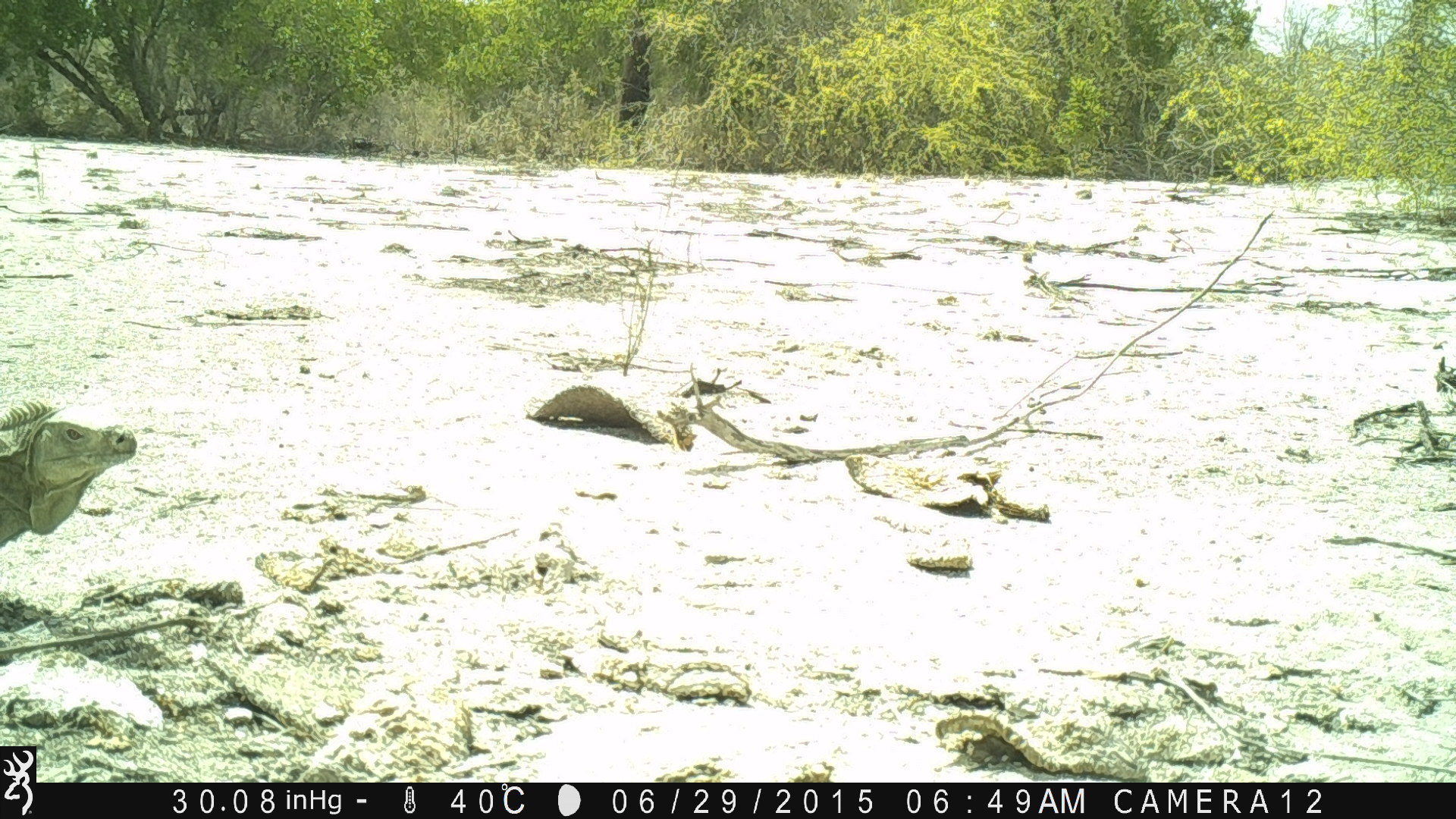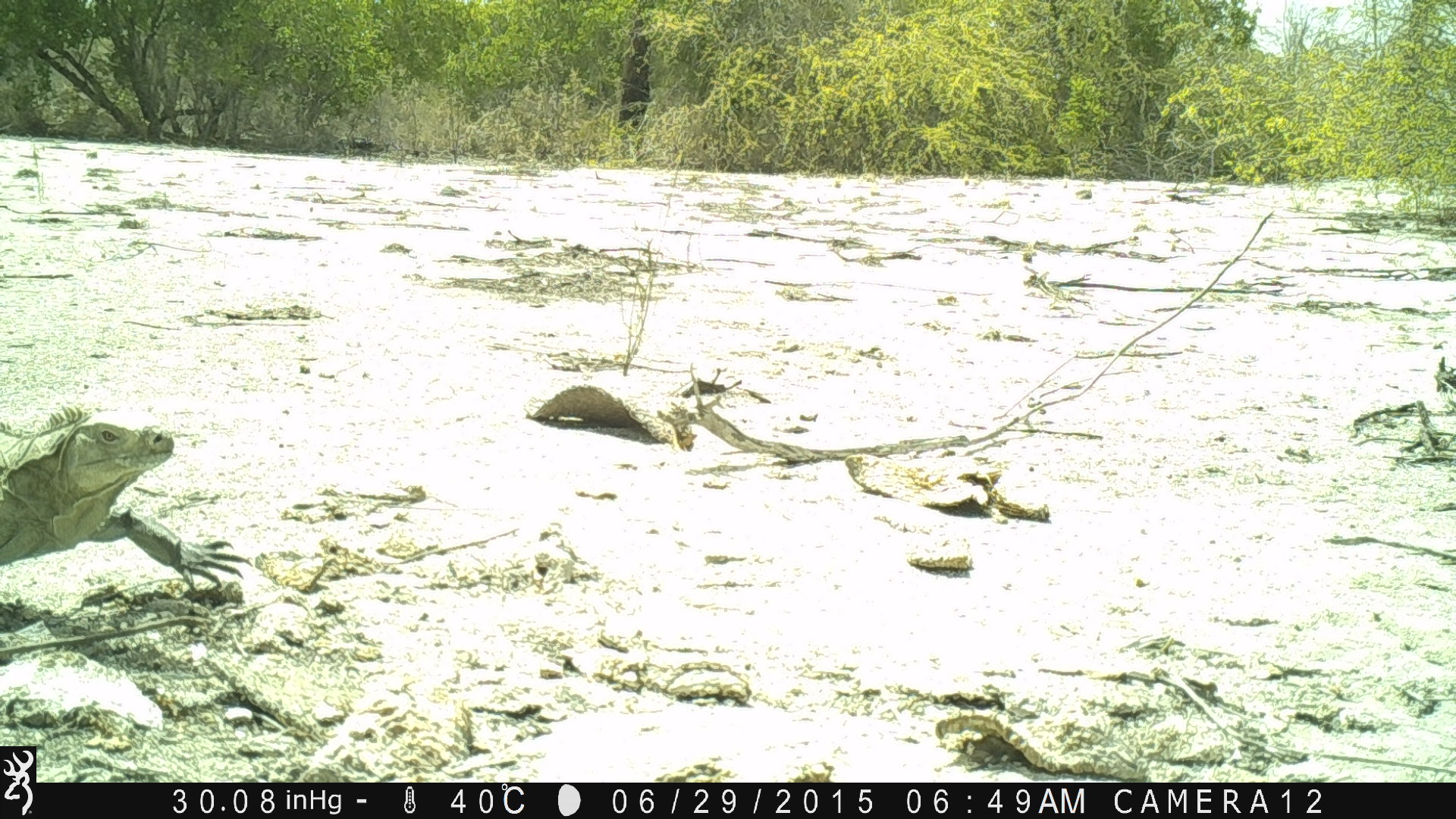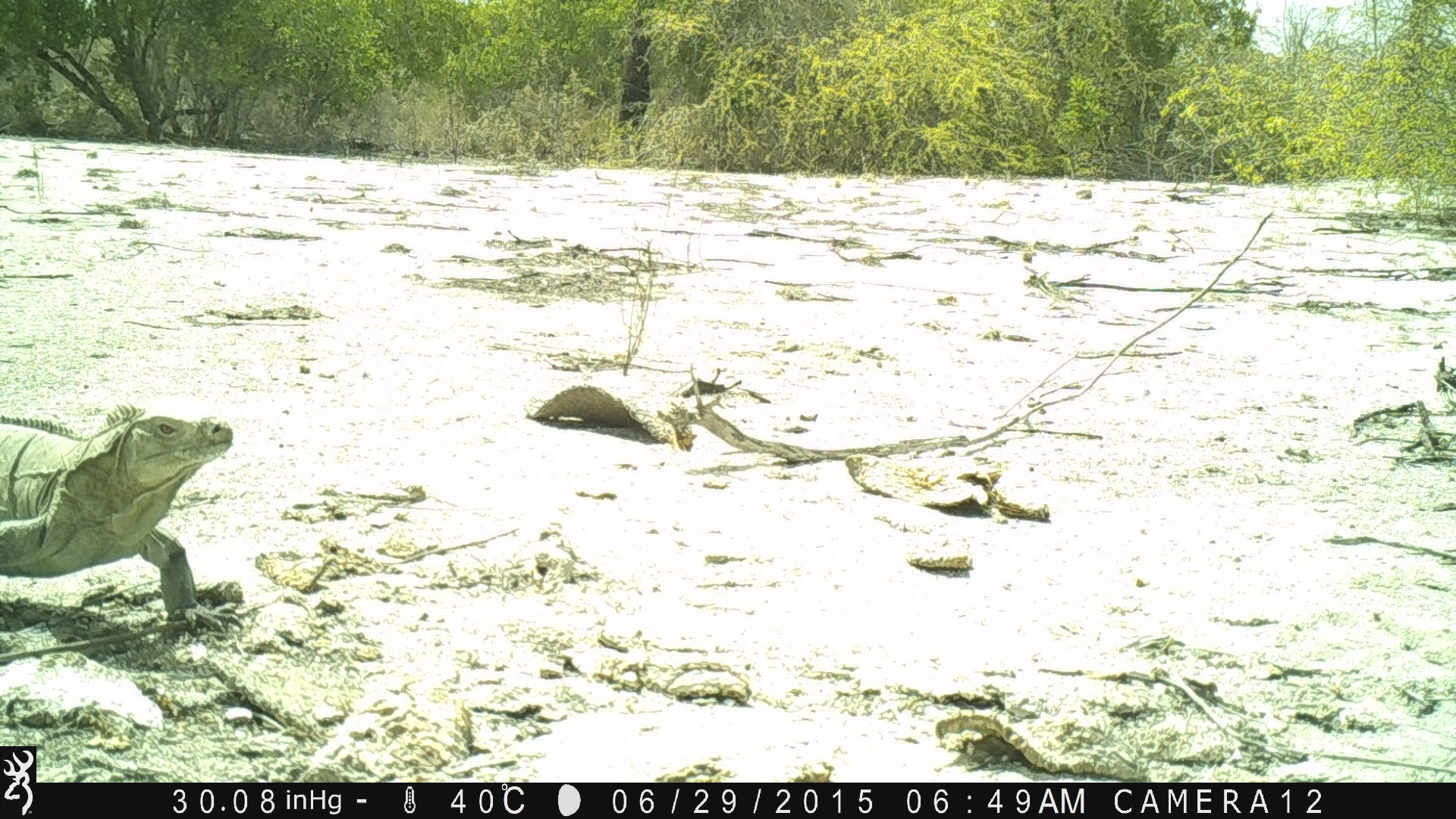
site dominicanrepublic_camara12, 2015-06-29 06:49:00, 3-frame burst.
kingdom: Animalia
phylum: Chordata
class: Reptilia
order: Squamata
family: Iguanidae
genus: Iguana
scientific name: Iguana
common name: typical iguanas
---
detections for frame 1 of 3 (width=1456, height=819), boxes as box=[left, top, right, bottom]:
iguana: box=[0, 398, 140, 557]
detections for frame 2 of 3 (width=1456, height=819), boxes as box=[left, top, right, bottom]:
iguana: box=[2, 410, 253, 595]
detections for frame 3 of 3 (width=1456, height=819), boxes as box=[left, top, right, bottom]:
iguana: box=[0, 403, 239, 624]